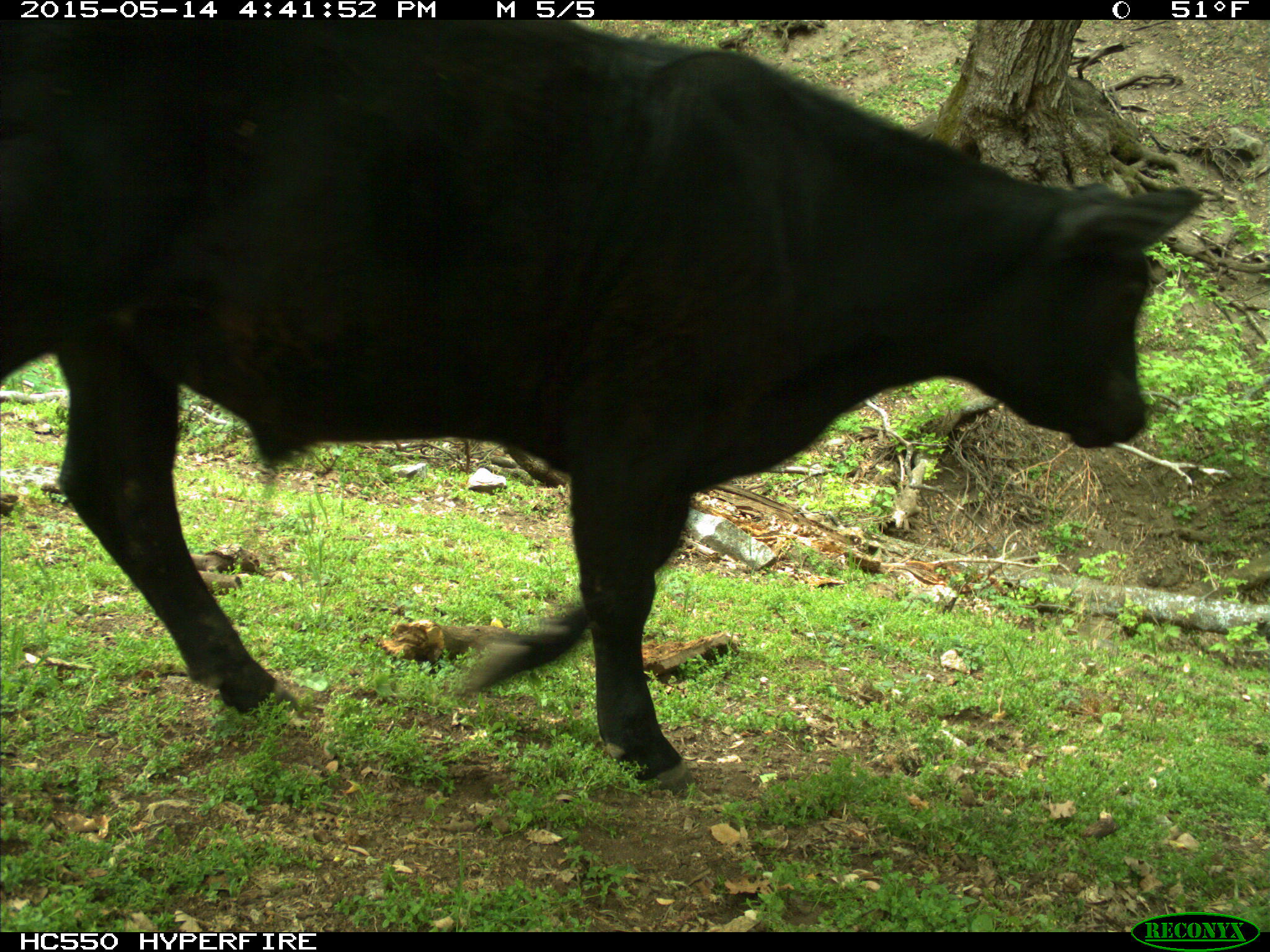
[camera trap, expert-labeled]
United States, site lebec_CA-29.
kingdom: Animalia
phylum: Chordata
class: Mammalia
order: Artiodactyla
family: Bovidae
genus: Bos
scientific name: Bos taurus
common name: domestic cow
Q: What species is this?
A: Bos taurus (domestic cow).